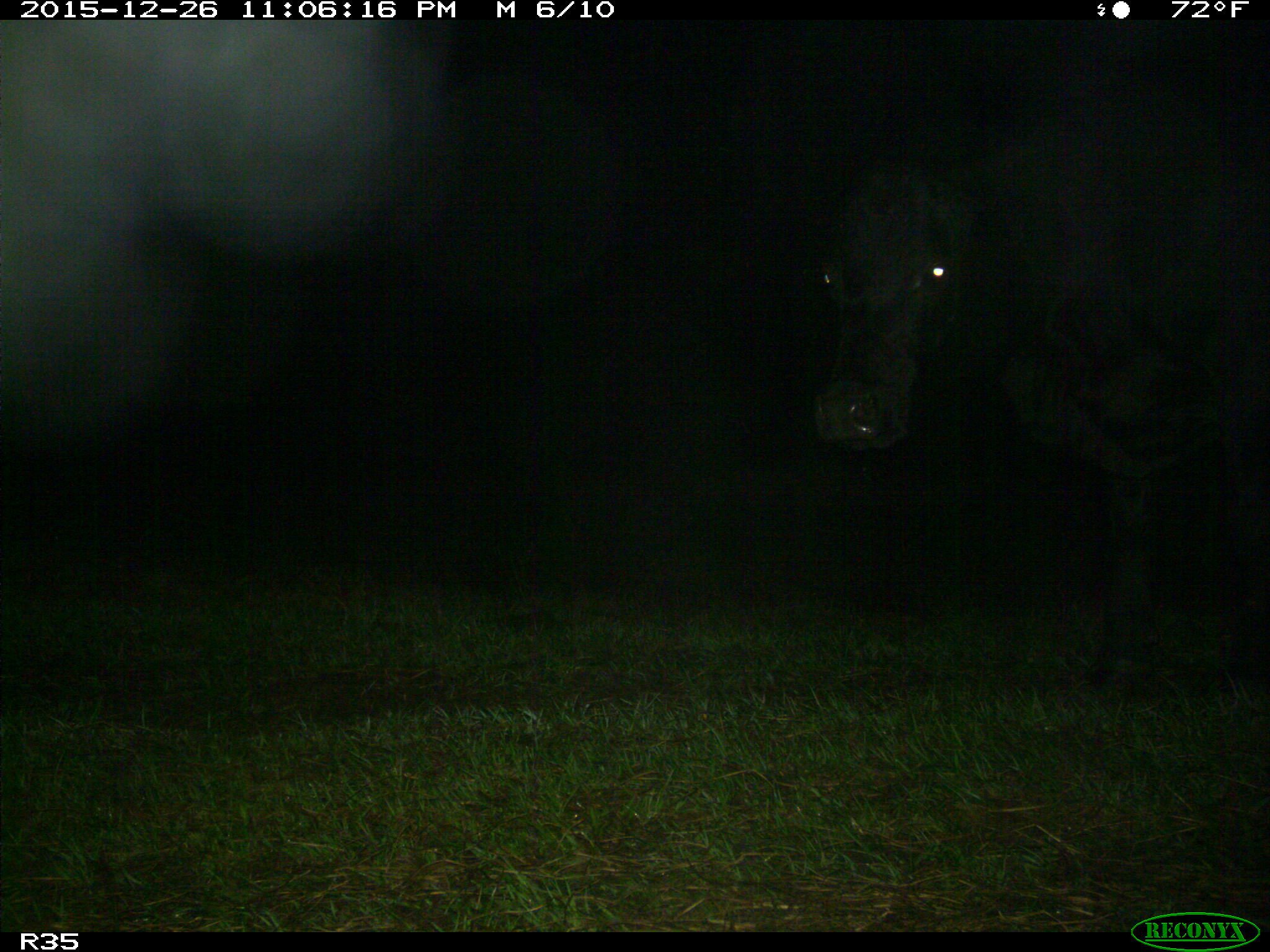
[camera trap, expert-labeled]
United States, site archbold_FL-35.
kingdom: Animalia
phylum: Chordata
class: Mammalia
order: Artiodactyla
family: Bovidae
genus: Bos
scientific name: Bos taurus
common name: domestic cow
Bos taurus (domestic cow).